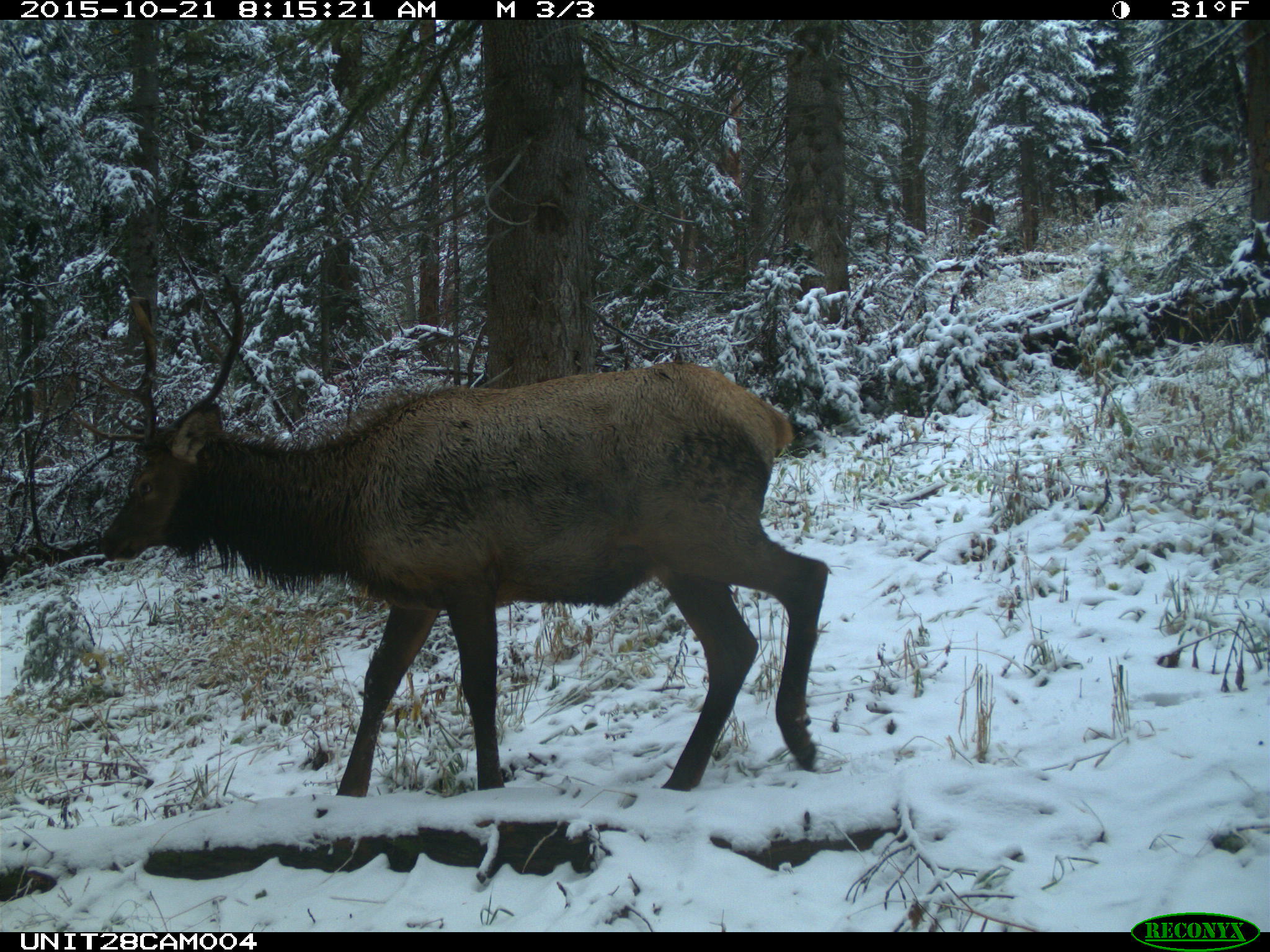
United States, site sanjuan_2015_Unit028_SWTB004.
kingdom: Animalia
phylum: Chordata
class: Mammalia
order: Artiodactyla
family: Cervidae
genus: Cervus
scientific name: Cervus elaphus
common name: red deer